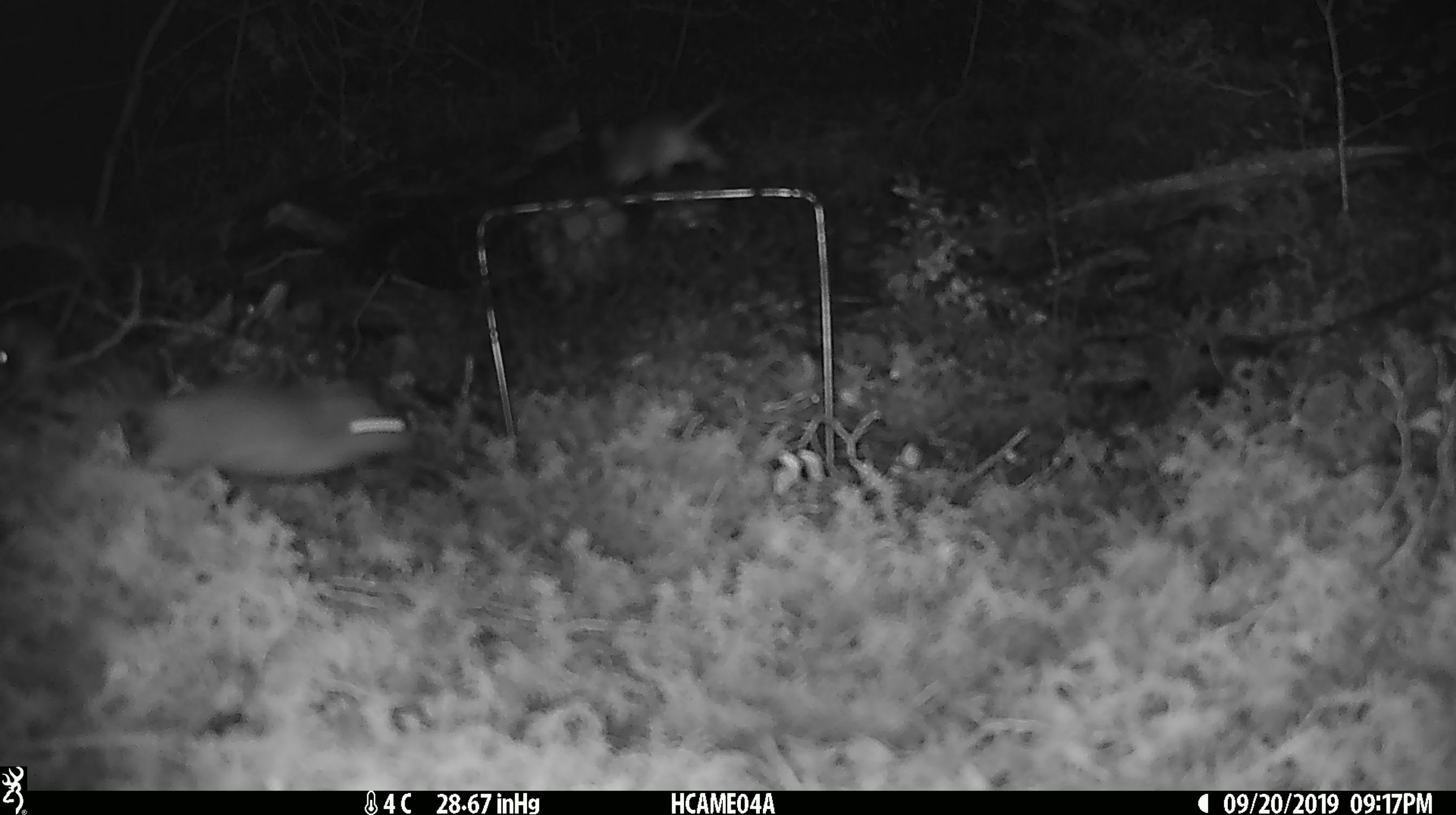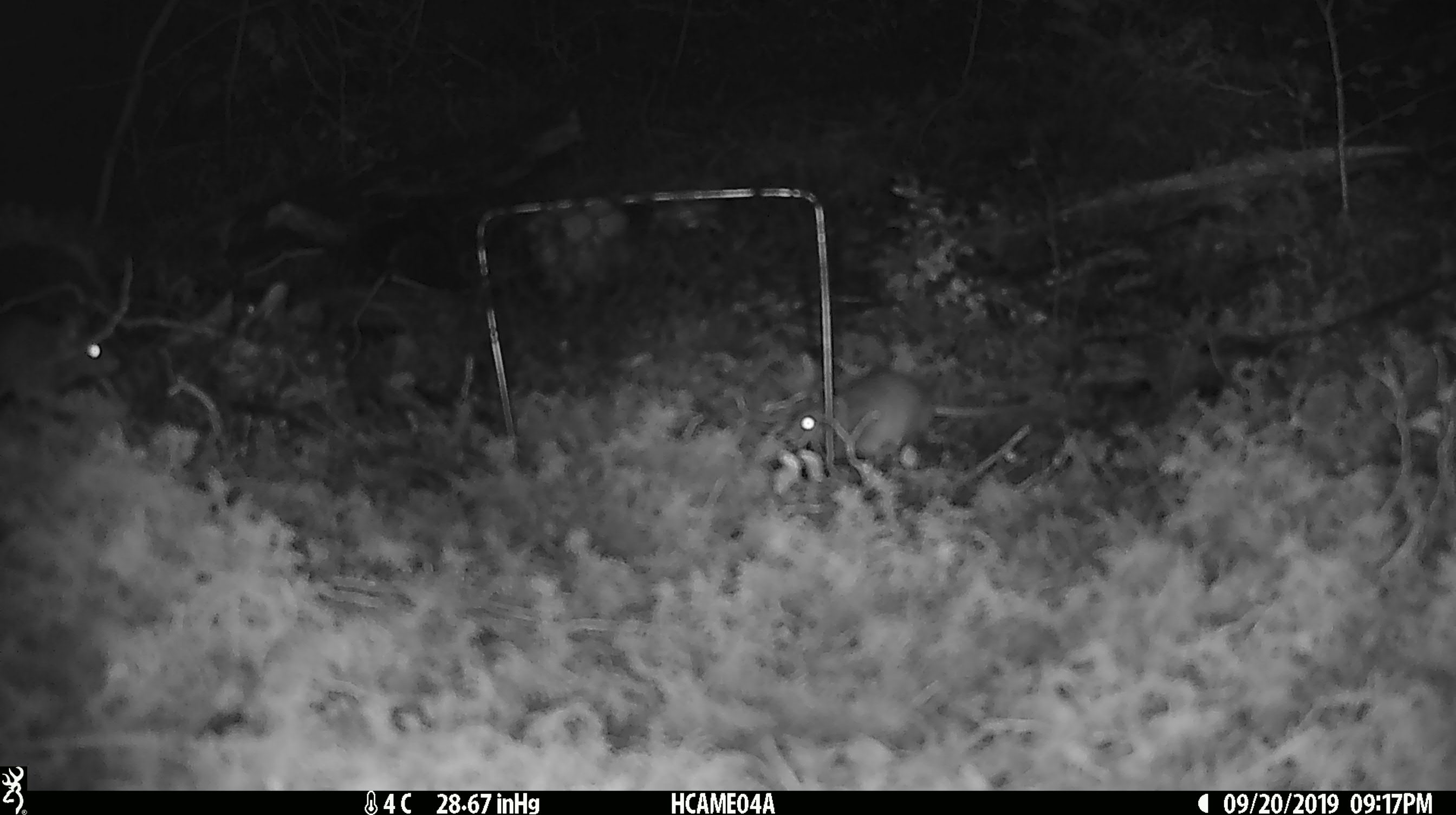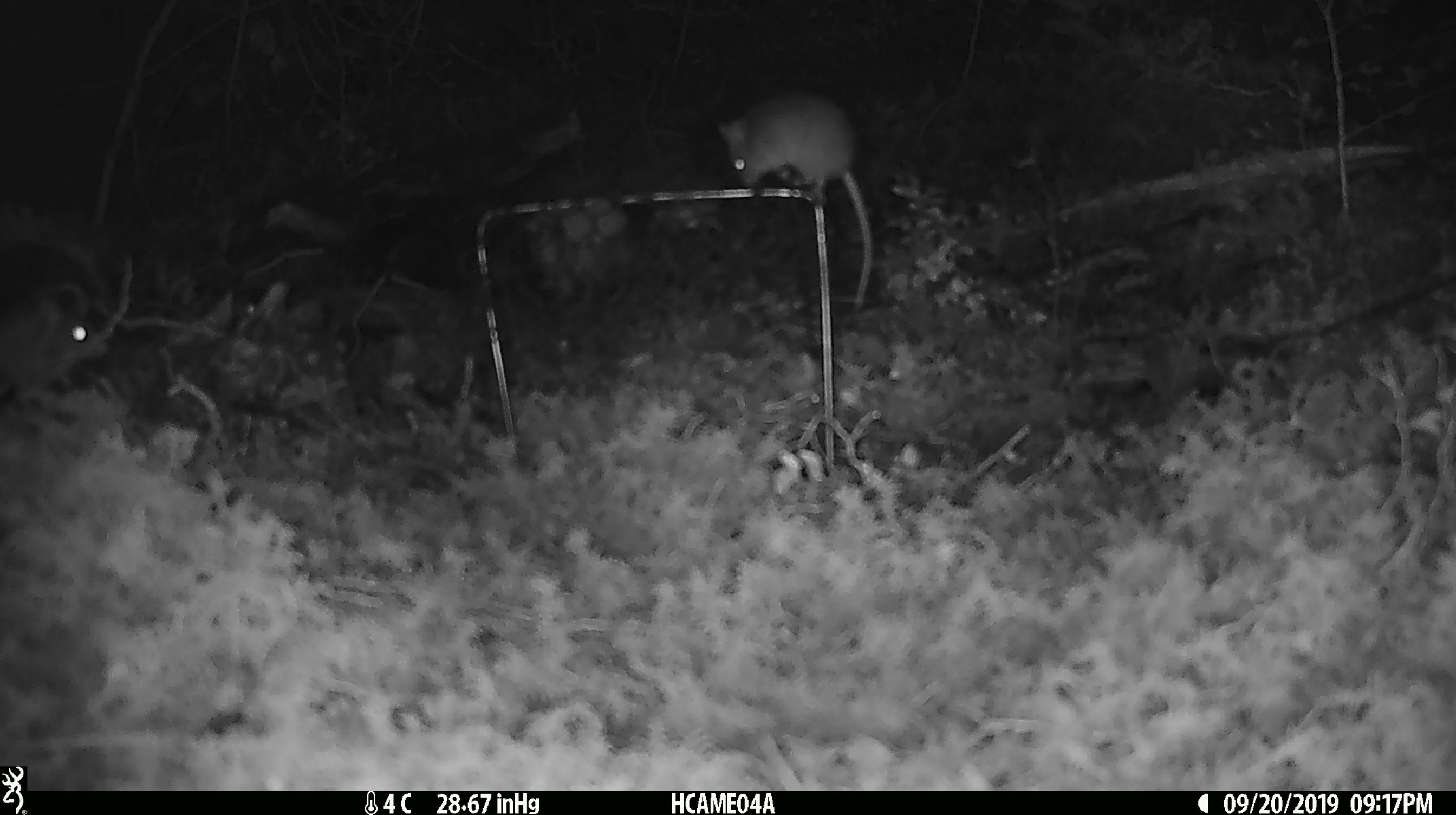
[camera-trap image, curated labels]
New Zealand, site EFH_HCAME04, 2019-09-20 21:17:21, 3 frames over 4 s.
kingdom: Animalia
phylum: Chordata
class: Mammalia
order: Rodentia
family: Muridae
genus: Mus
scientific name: Mus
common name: mouse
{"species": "mouse (Mus)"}